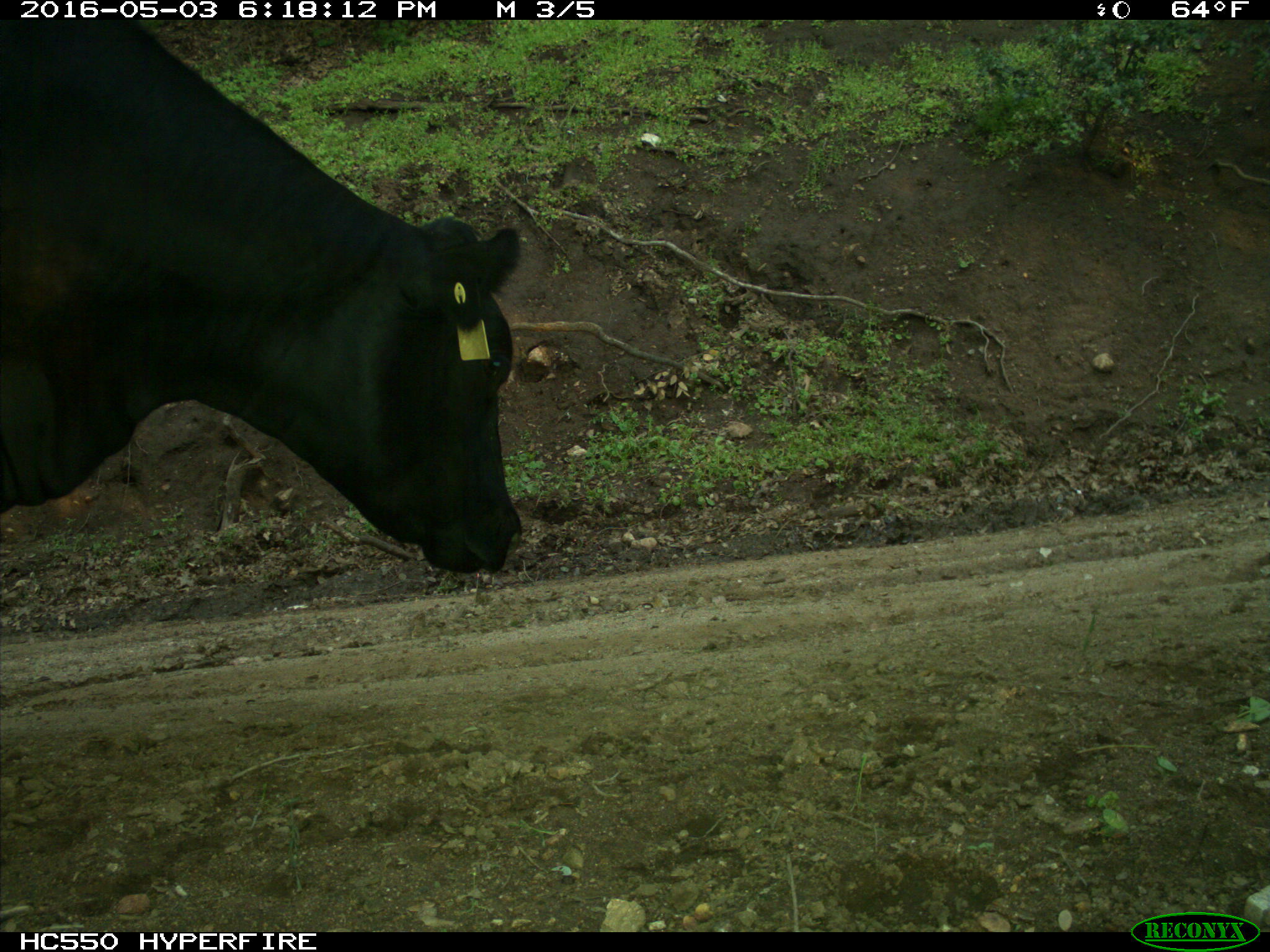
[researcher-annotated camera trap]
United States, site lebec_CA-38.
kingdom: Animalia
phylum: Chordata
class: Mammalia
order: Artiodactyla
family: Bovidae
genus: Bos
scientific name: Bos taurus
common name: domestic cow